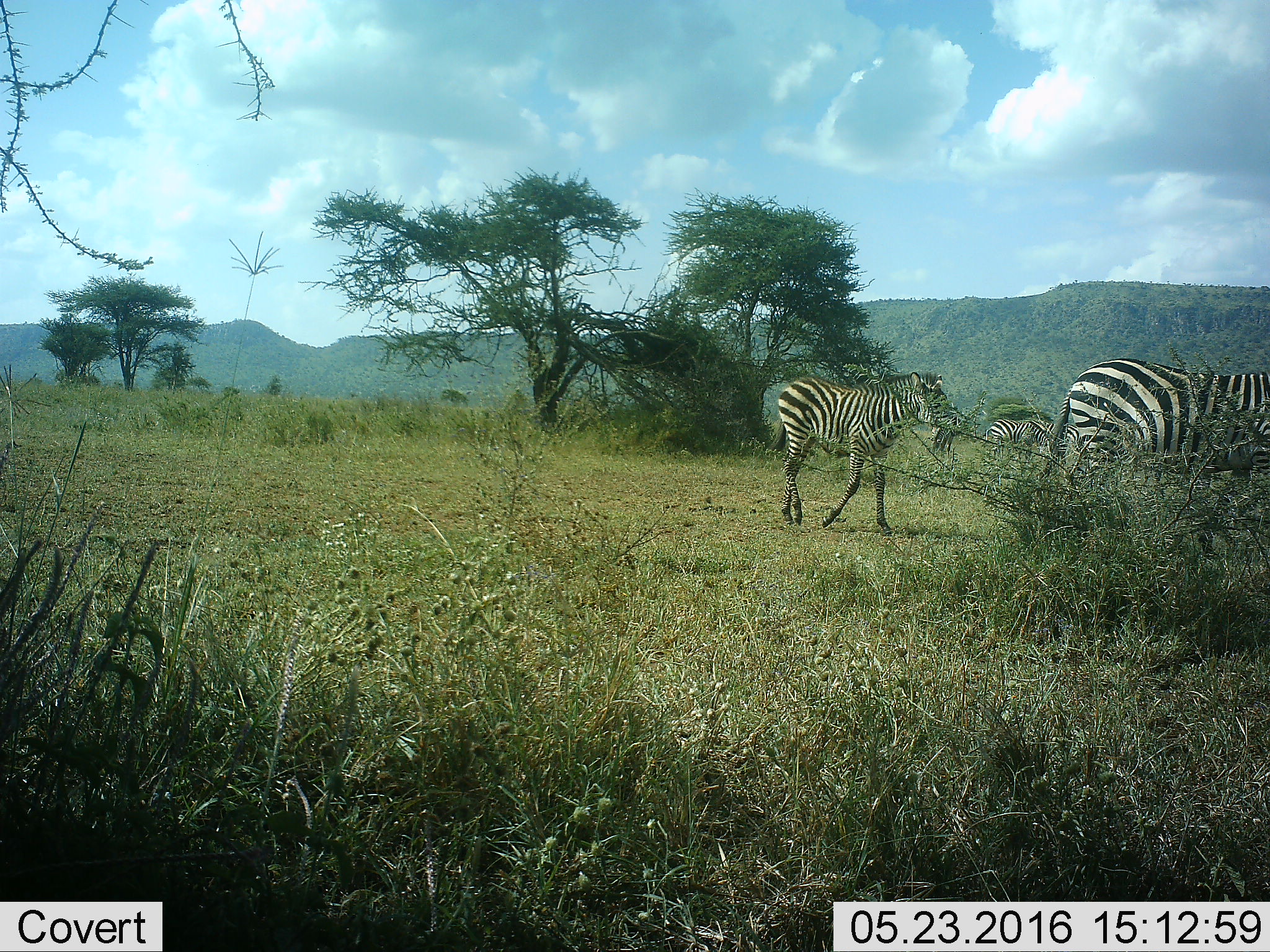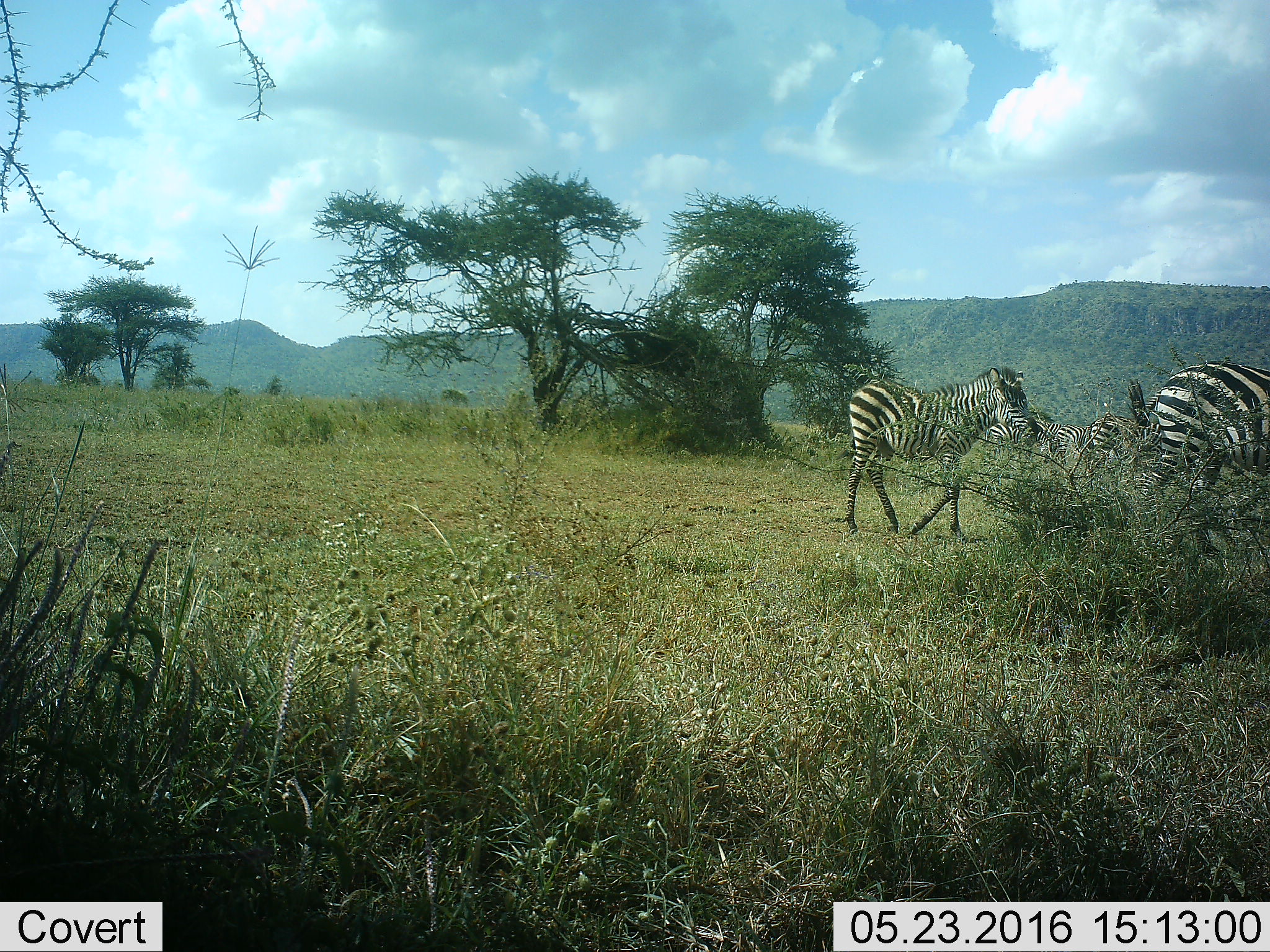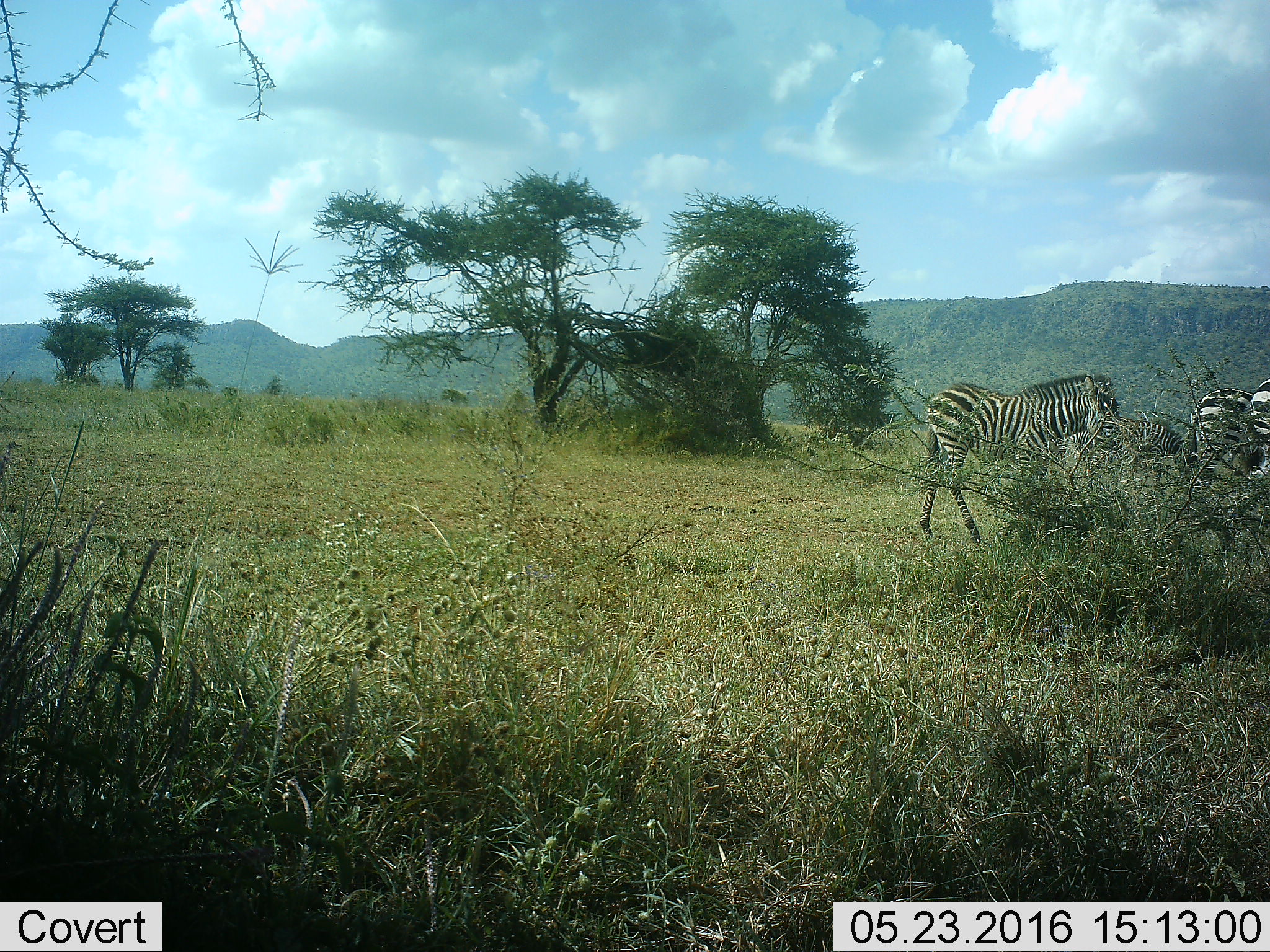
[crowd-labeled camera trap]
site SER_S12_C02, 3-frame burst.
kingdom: Animalia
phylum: Chordata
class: Mammalia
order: Perissodactyla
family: Equidae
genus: Equus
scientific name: Equus quagga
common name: plains zebra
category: zebraplains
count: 5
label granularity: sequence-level